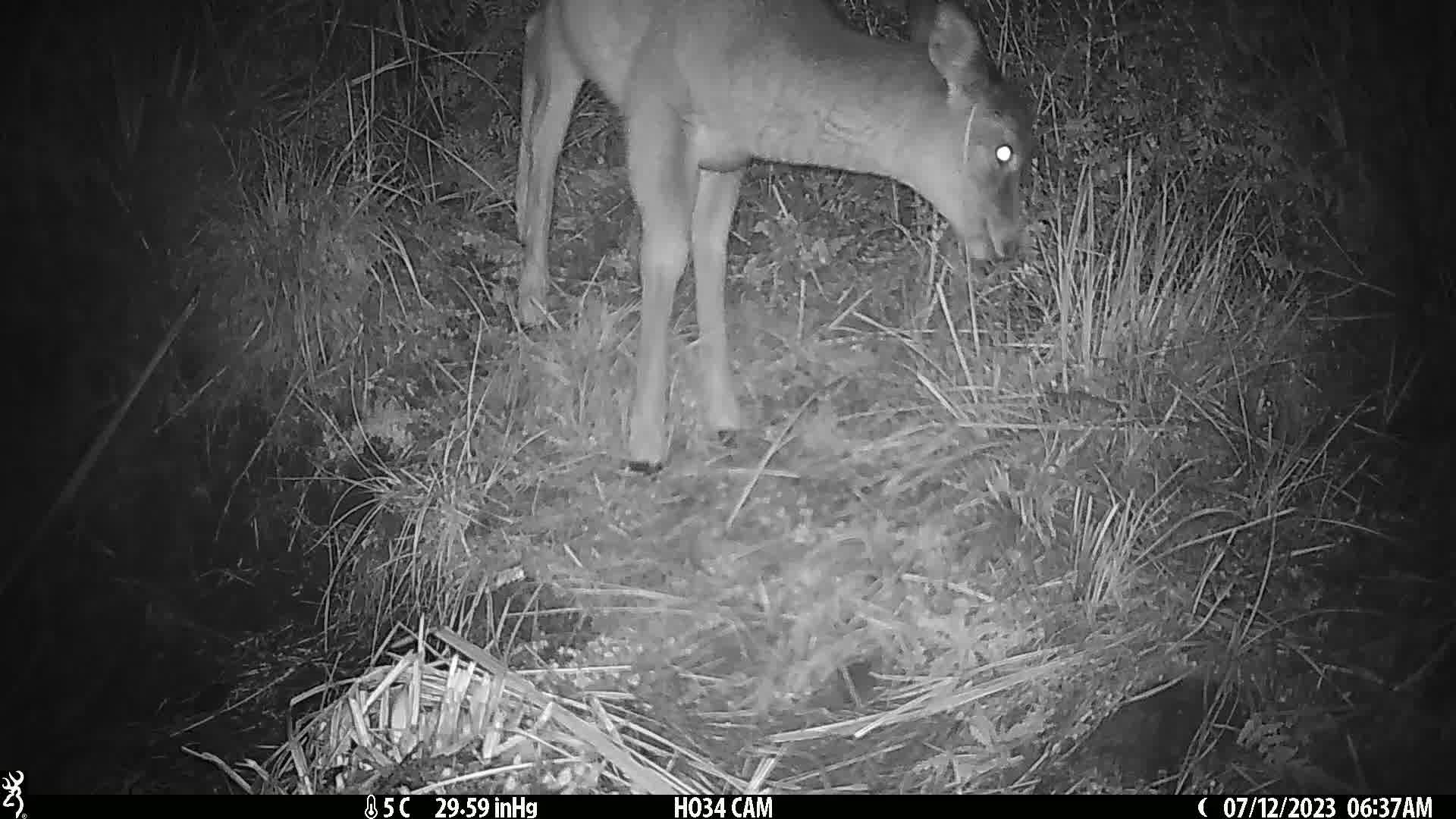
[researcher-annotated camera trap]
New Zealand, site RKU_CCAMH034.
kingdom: Animalia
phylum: Chordata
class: Mammalia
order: Artiodactyla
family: Cervidae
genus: Odocoileus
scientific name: Odocoileus virginianus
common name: white-tailed deer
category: white tailed deer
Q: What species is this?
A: White tailed deer (white-tailed deer) (Odocoileus virginianus).